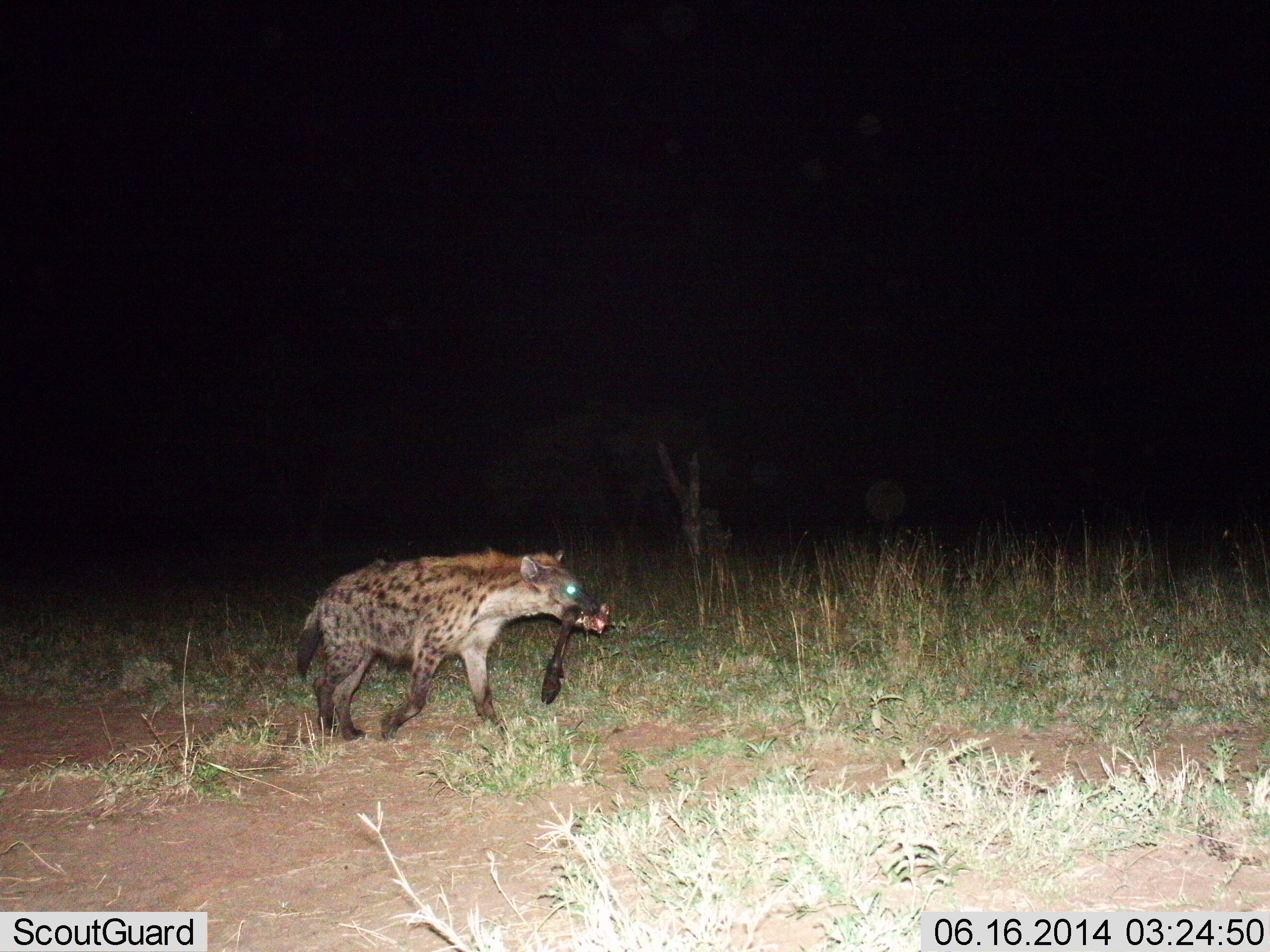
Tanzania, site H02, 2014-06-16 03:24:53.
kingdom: Animalia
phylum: Chordata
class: Mammalia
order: Carnivora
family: Hyaenidae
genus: Crocuta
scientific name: Crocuta crocuta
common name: spotted hyena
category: hyenaspotted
Hyenaspotted (spotted hyena) (Crocuta crocuta), count 1. Behavior (volunteer vote fractions): standing 10%, resting 0%, moving 80%, interacting 10%. Young present (vote fraction): 0%. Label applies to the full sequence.